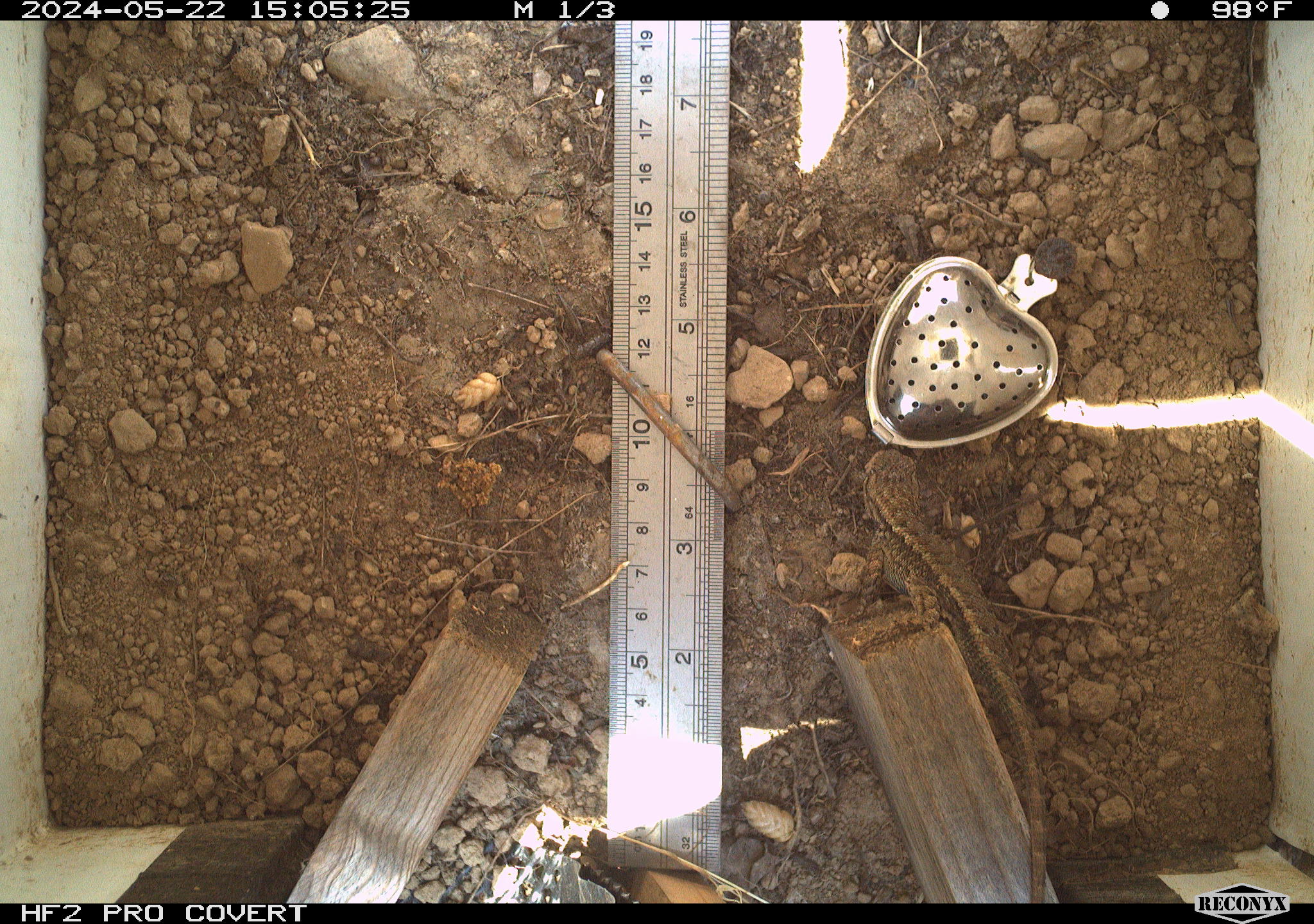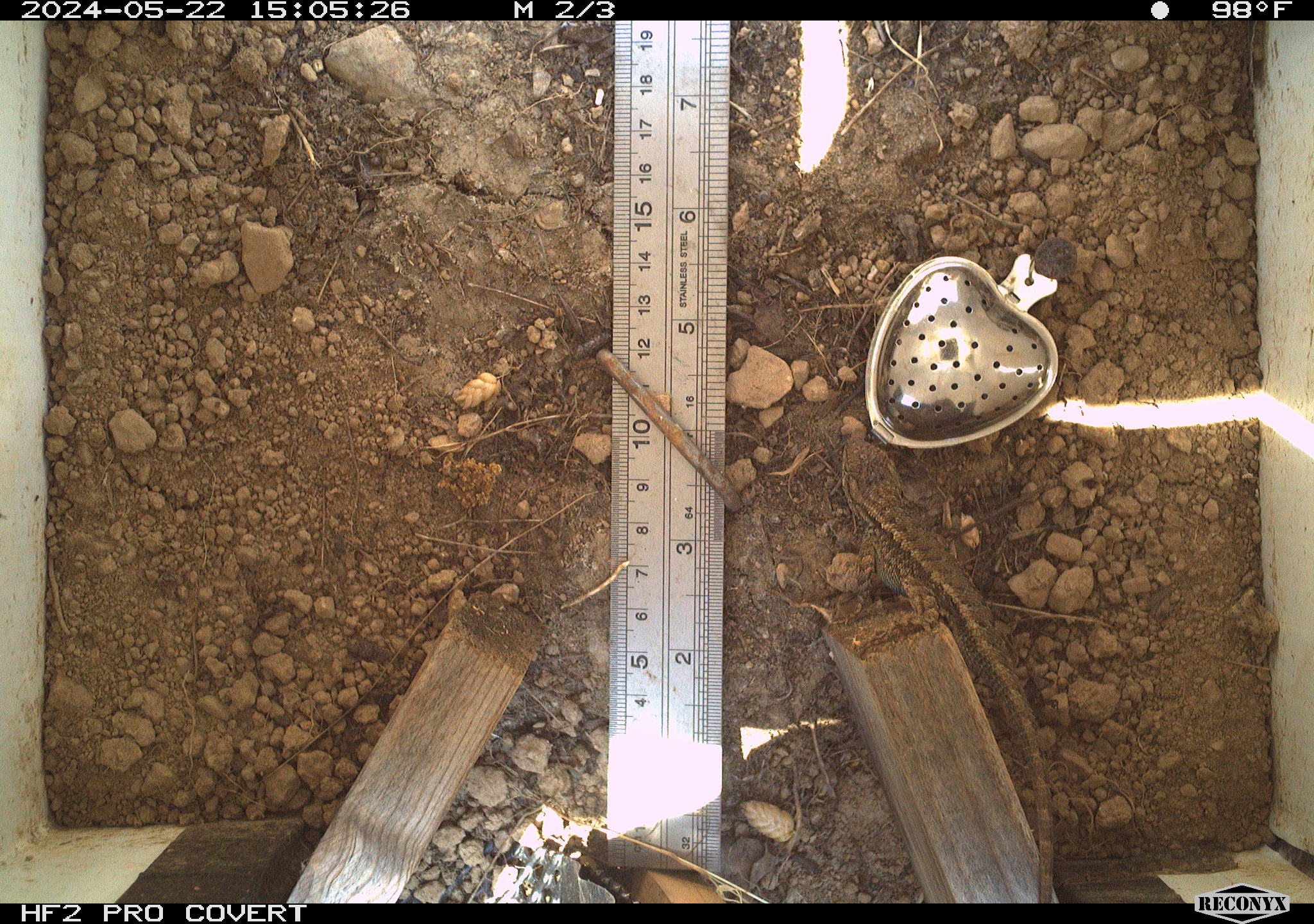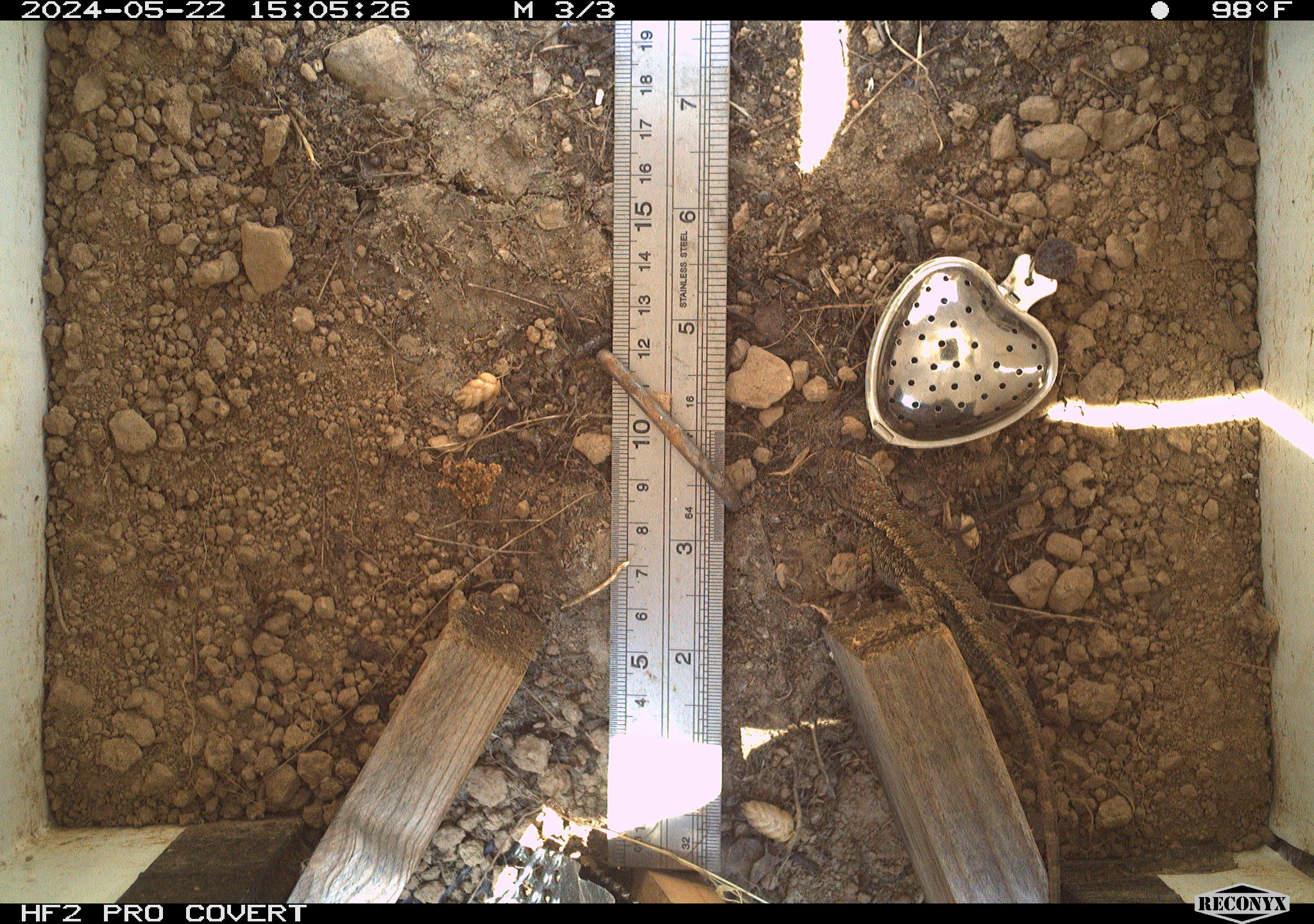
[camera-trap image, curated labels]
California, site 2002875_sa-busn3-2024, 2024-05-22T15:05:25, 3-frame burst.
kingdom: Animalia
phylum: Chordata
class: Reptilia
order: Squamata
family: Phrynosomatidae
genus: Sceloporus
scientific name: Sceloporus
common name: spiny lizards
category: sceloporus species